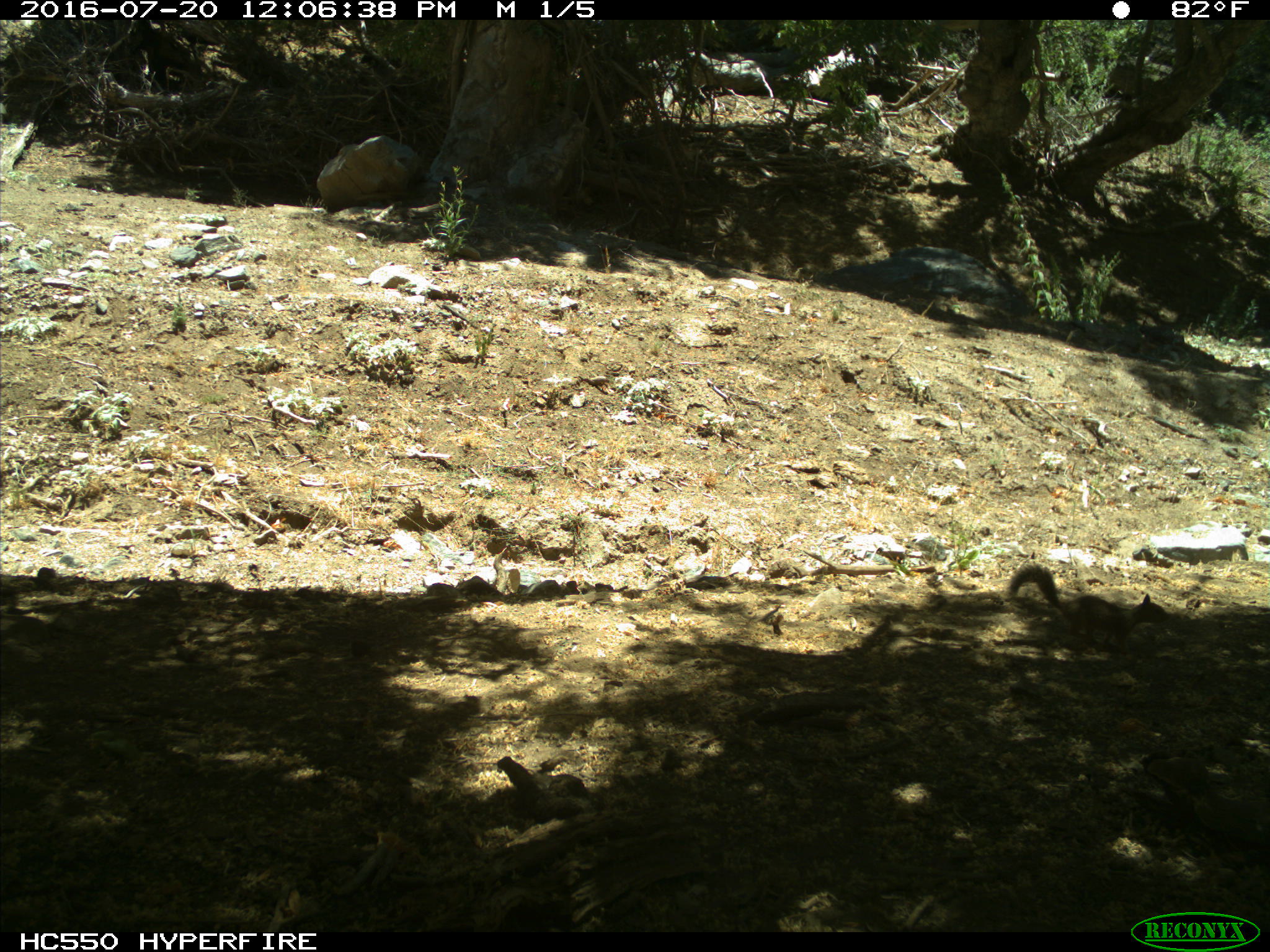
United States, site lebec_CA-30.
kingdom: Animalia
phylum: Chordata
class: Mammalia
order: Rodentia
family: Sciuridae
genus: Otospermophilus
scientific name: Otospermophilus beecheyi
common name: california ground squirrel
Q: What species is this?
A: Otospermophilus beecheyi (california ground squirrel).